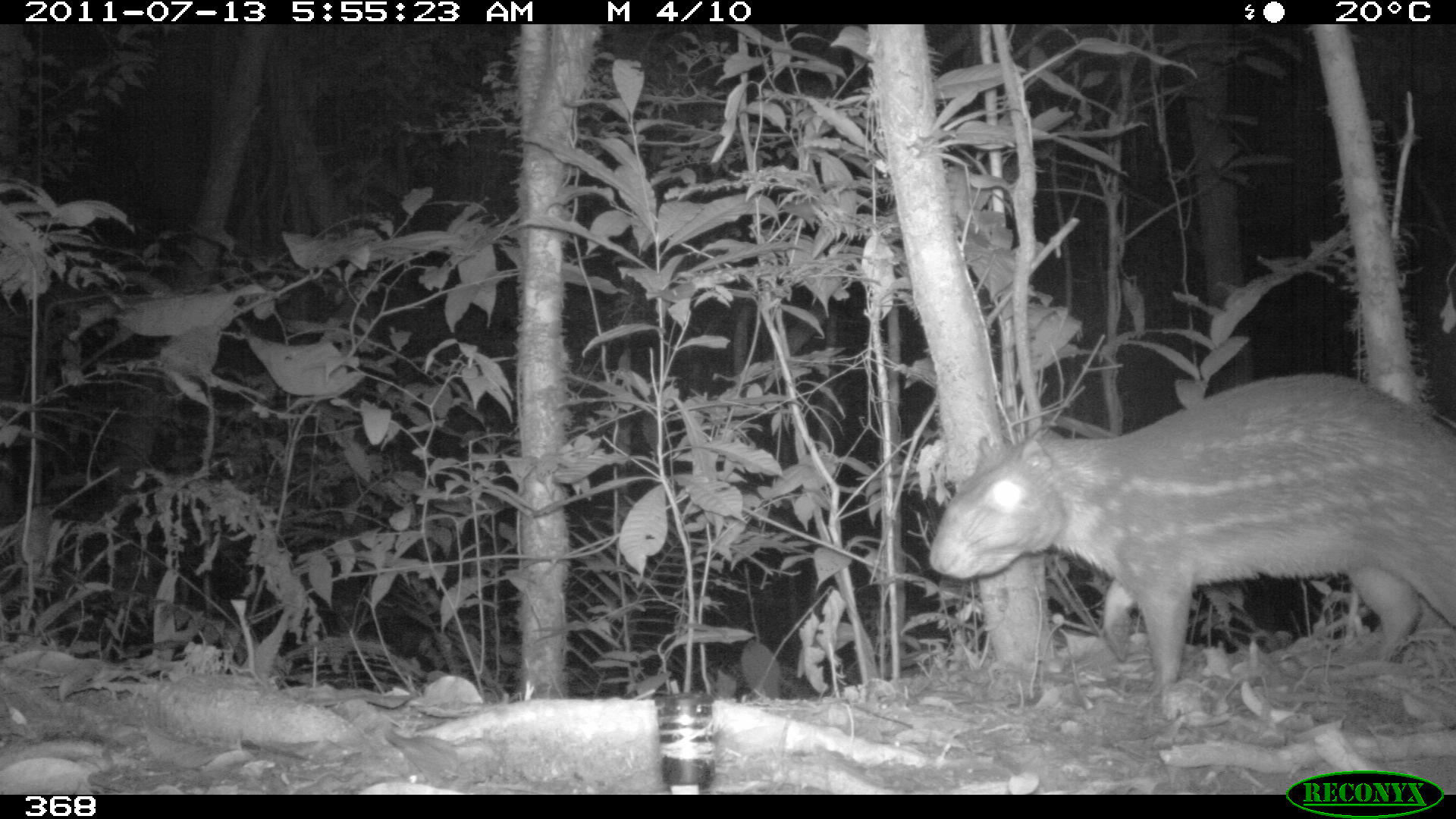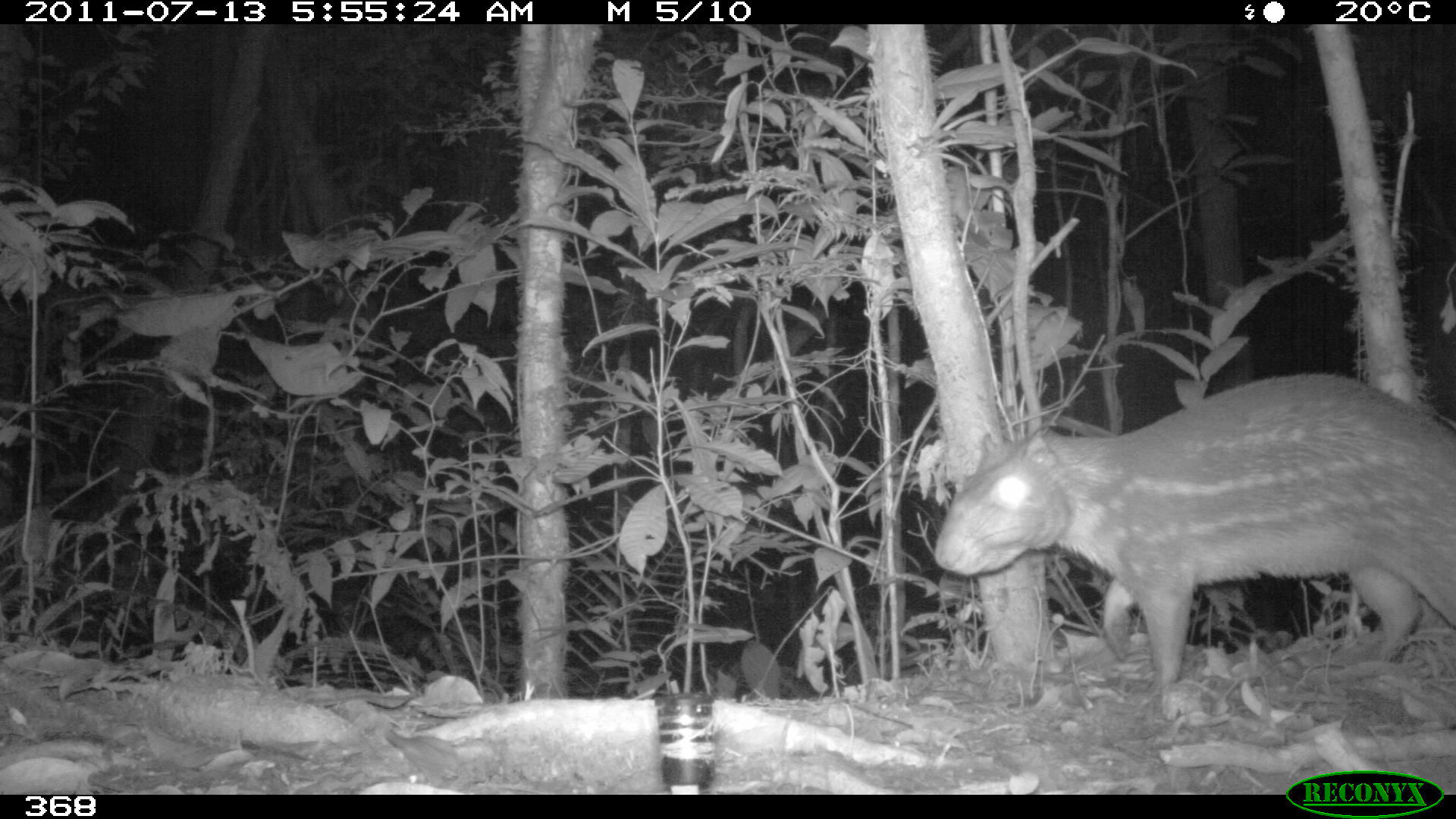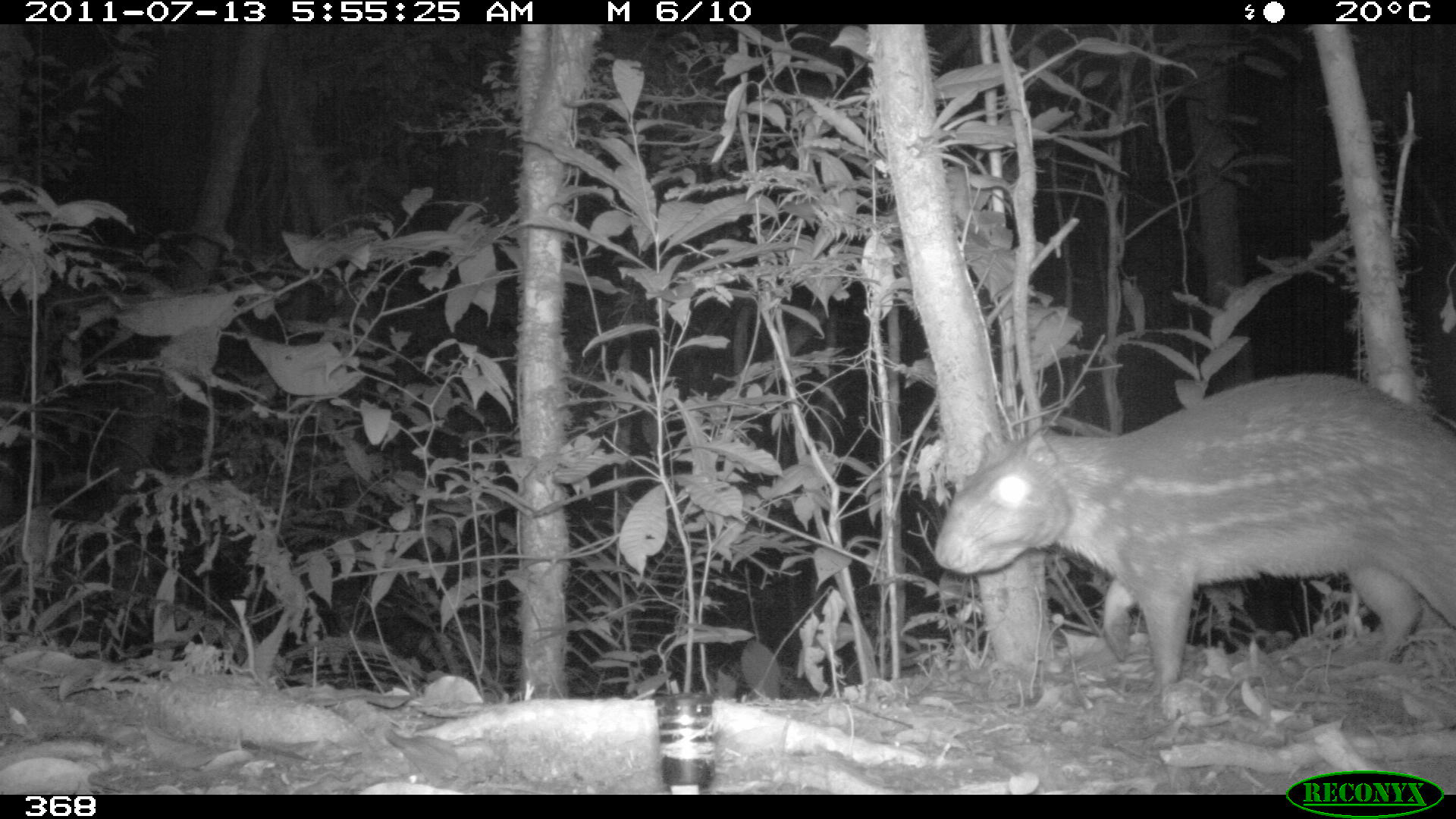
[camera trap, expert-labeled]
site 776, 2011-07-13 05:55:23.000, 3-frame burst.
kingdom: Animalia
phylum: Chordata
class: Mammalia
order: Rodentia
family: Cuniculidae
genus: Cuniculus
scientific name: Cuniculus paca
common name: spotted paca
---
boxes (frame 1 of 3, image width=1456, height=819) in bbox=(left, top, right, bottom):
cuniculus paca: bbox=(926, 375, 1453, 687)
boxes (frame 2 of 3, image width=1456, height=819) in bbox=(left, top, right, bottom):
cuniculus paca: bbox=(933, 372, 1455, 695)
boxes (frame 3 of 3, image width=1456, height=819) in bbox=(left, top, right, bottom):
cuniculus paca: bbox=(934, 374, 1456, 703)